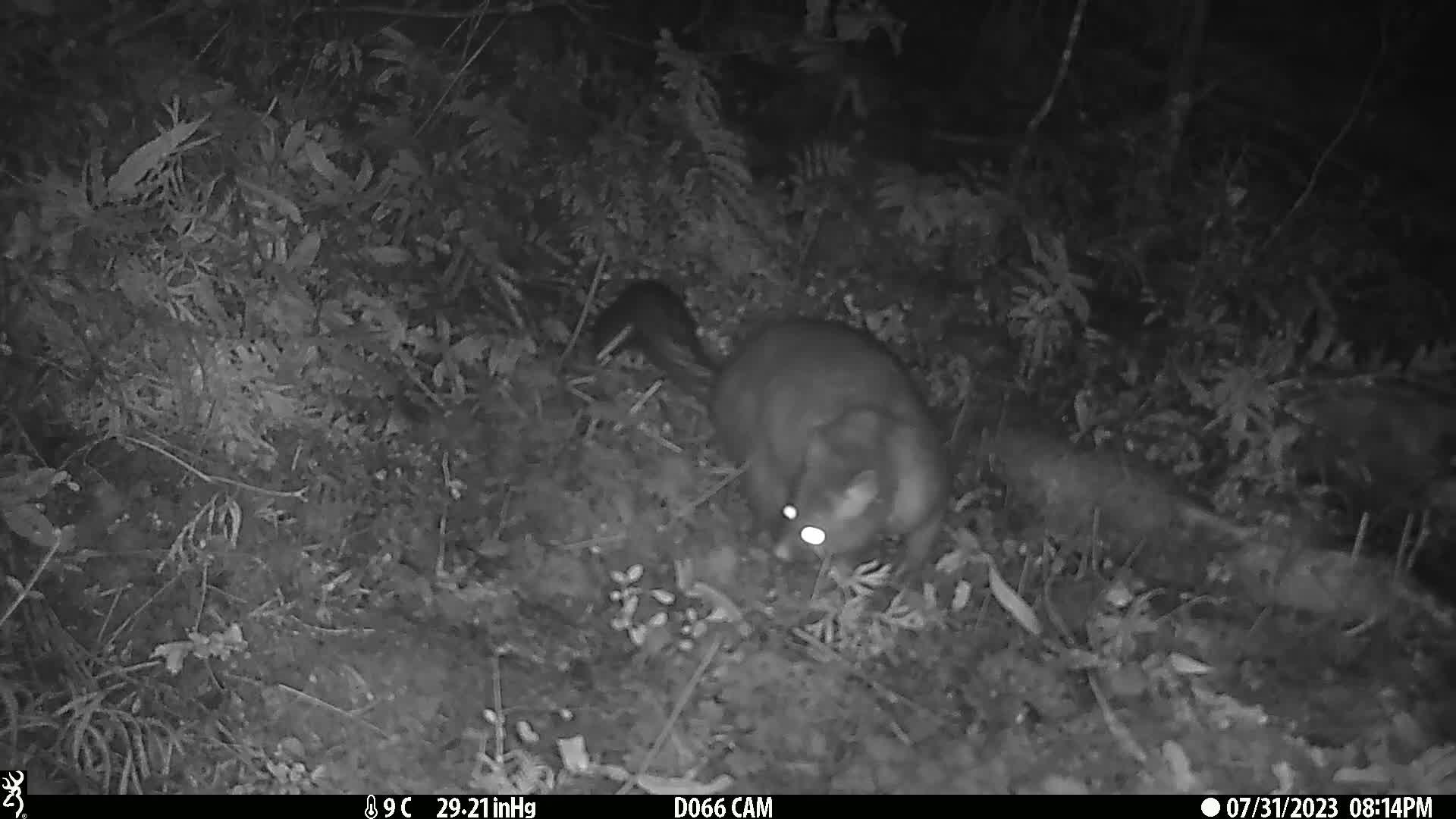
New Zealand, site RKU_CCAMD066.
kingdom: Animalia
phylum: Chordata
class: Mammalia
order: Diprotodontia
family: Phalangeridae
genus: Trichosurus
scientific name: Trichosurus vulpecula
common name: common brushtail possum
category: possum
Possum (common brushtail possum) (Trichosurus vulpecula).